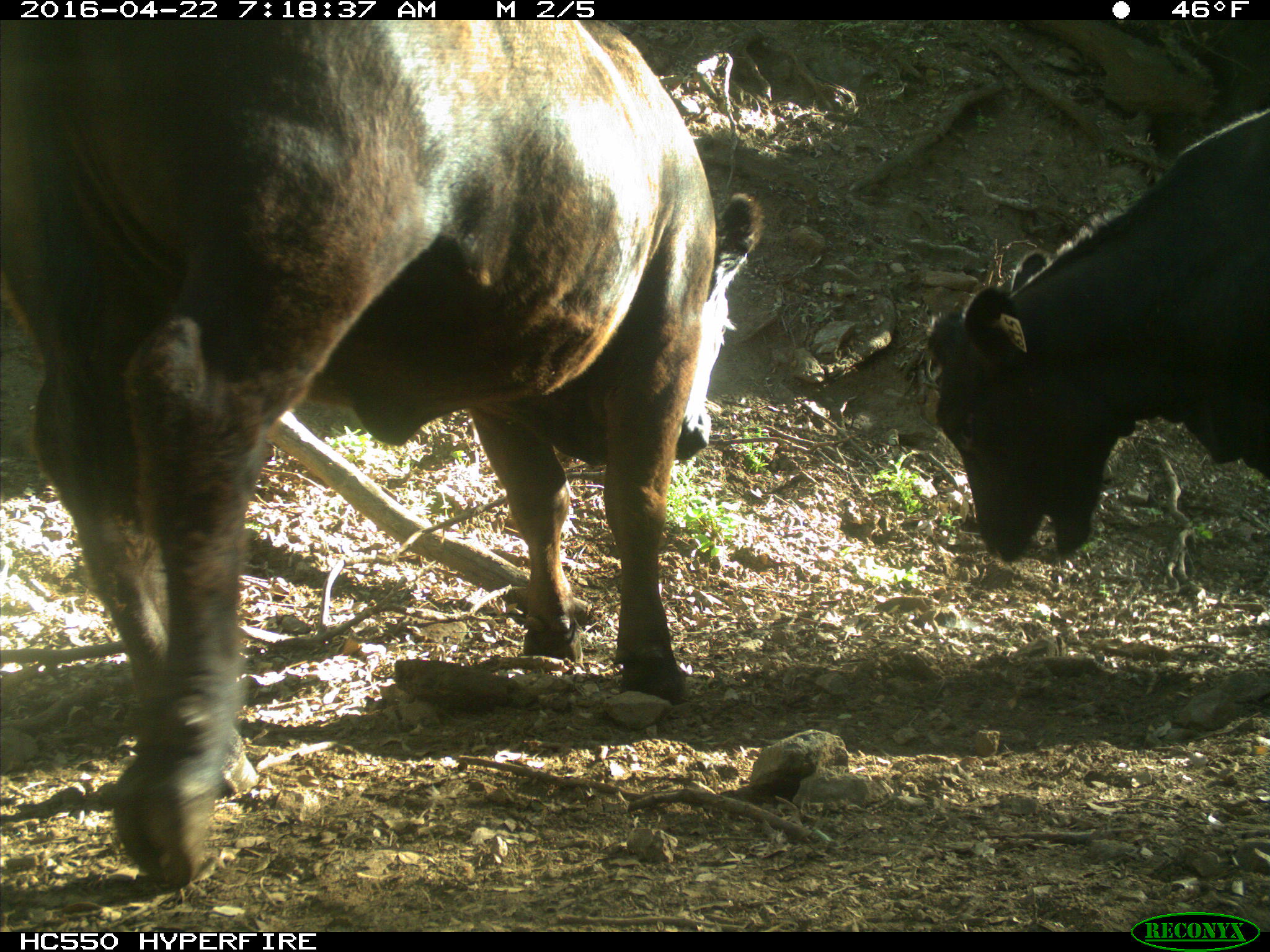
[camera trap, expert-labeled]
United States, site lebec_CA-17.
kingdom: Animalia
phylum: Chordata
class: Mammalia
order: Artiodactyla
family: Bovidae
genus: Bos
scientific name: Bos taurus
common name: domestic cow